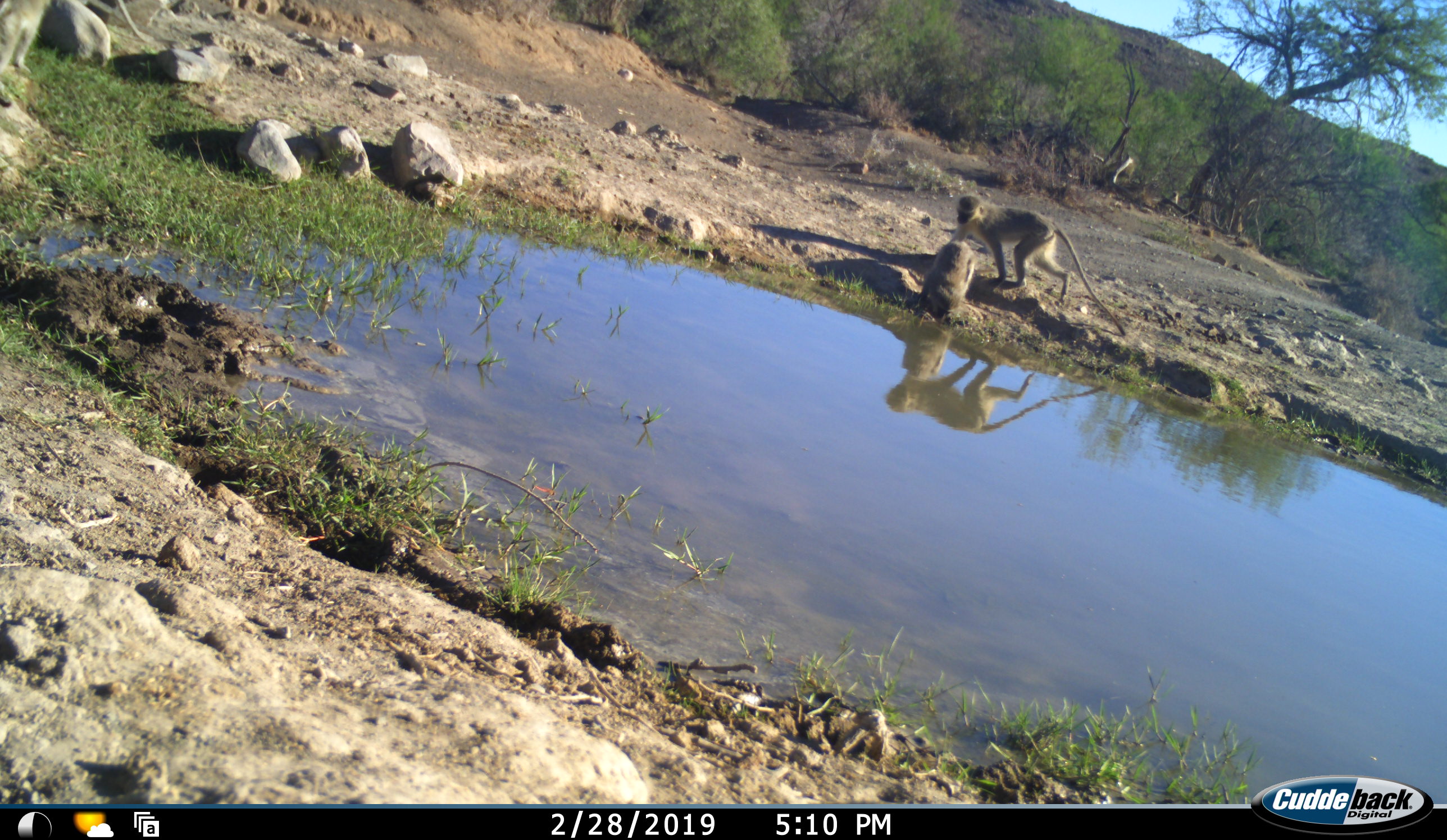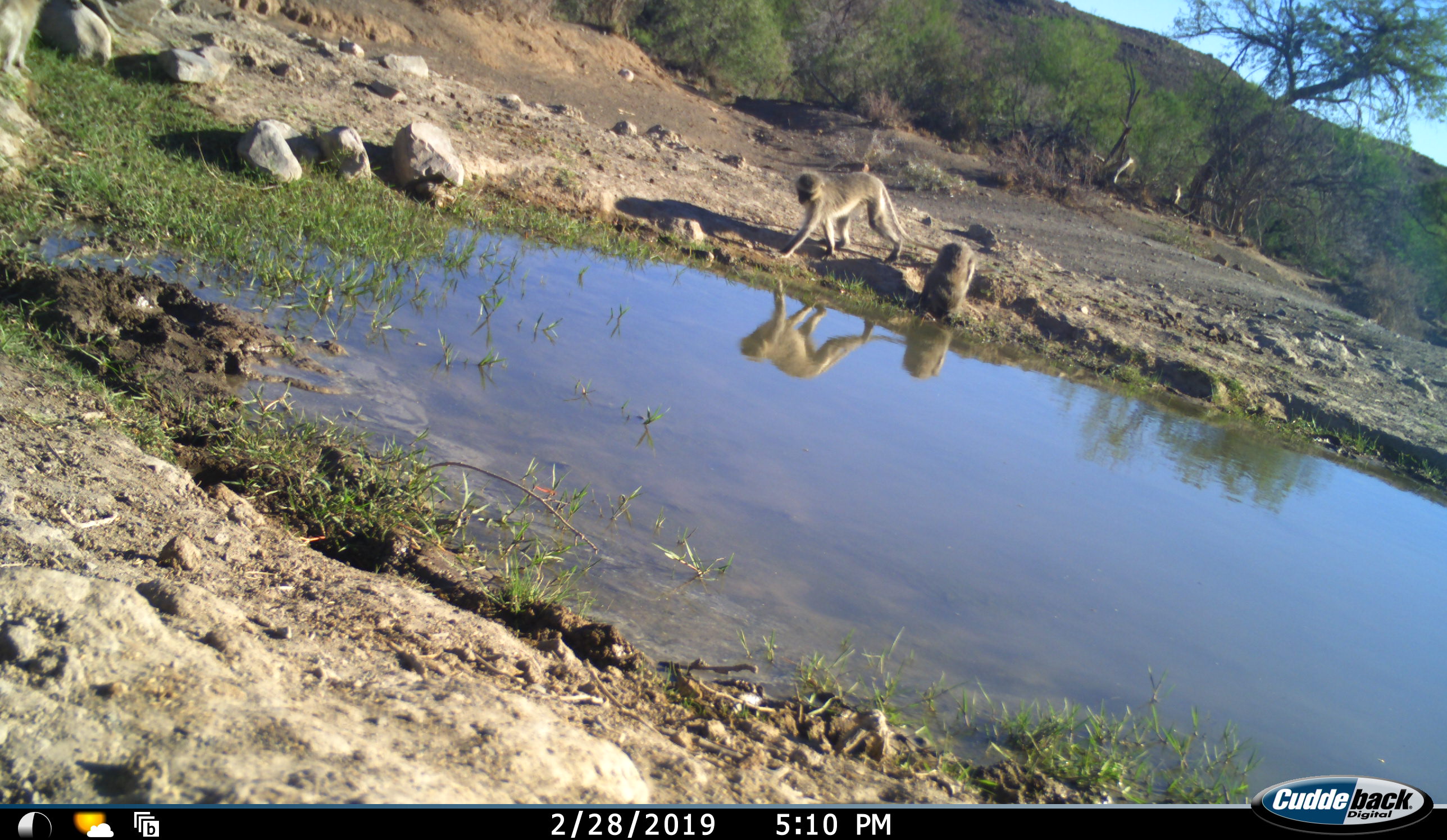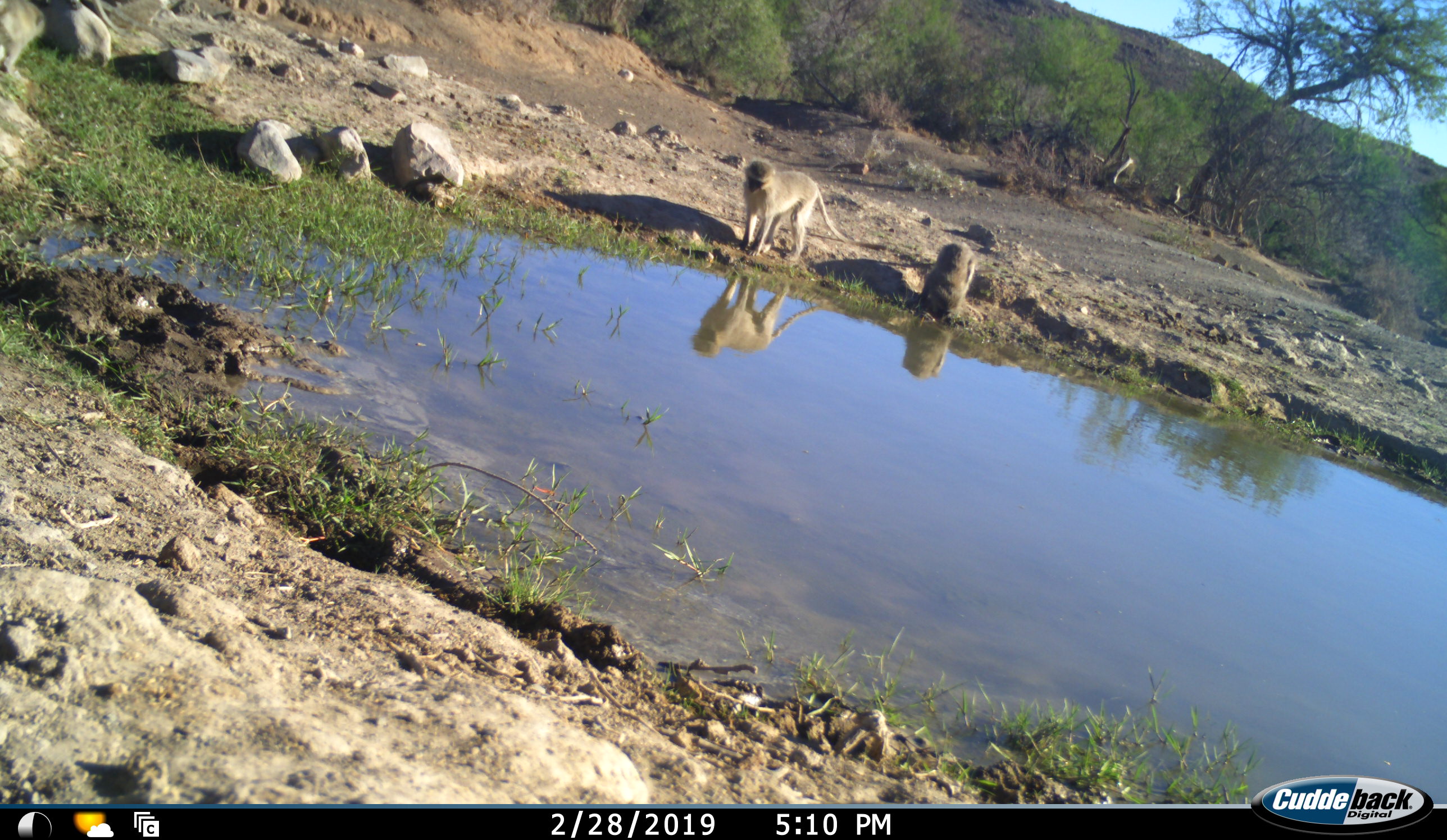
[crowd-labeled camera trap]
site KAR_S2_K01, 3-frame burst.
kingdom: Animalia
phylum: Chordata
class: Mammalia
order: Primates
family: Cercopithecidae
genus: Chlorocebus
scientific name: Chlorocebus pygerythrus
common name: vervet monkey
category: monkeyvervet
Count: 4.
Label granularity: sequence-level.